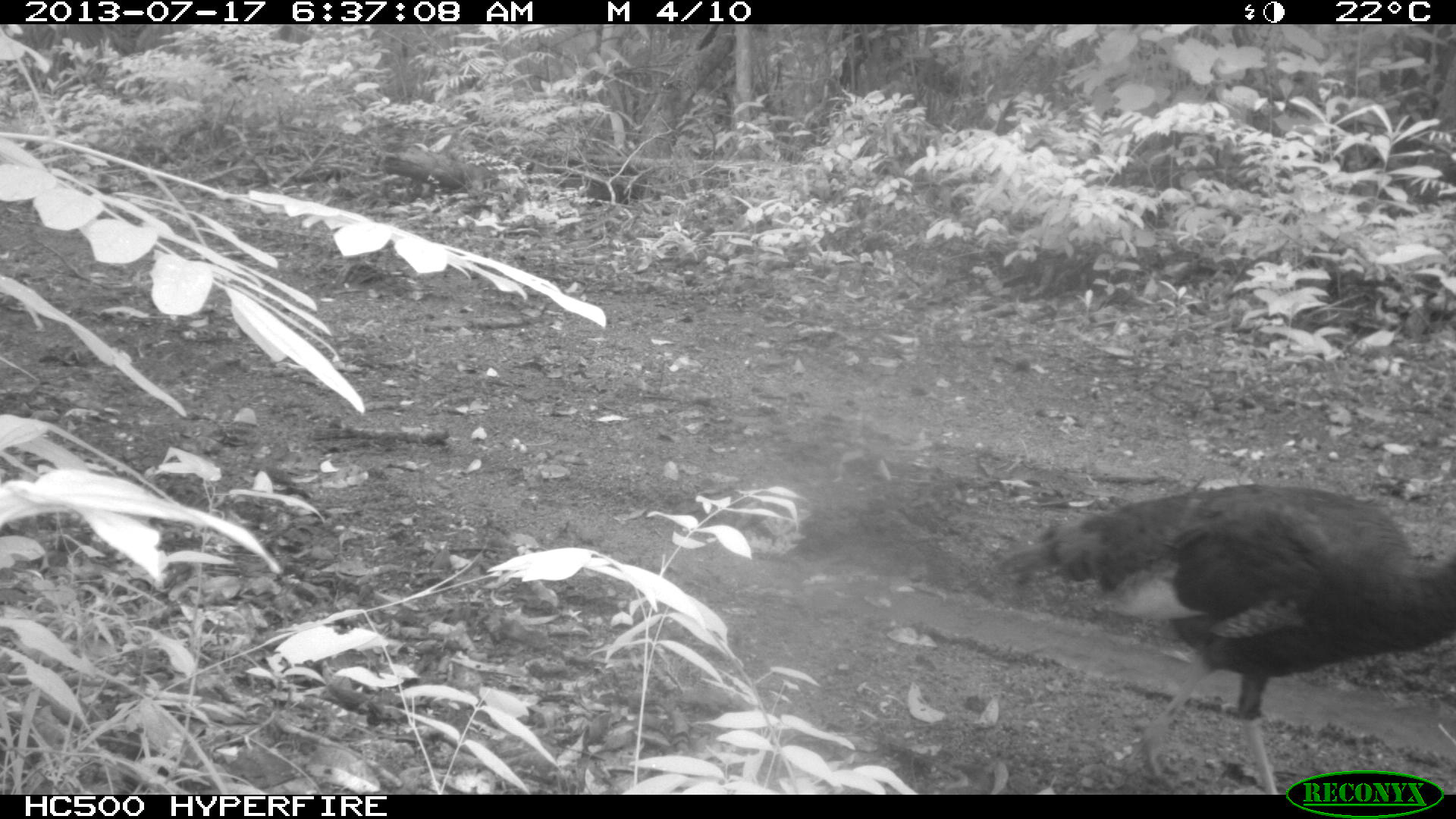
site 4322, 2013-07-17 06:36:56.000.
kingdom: Animalia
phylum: Chordata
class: Aves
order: Galliformes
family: Phasianidae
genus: Meleagris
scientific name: Meleagris ocellata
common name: ocellated turkey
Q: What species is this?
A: Meleagris ocellata (ocellated turkey).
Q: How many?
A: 1.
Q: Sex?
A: Male.